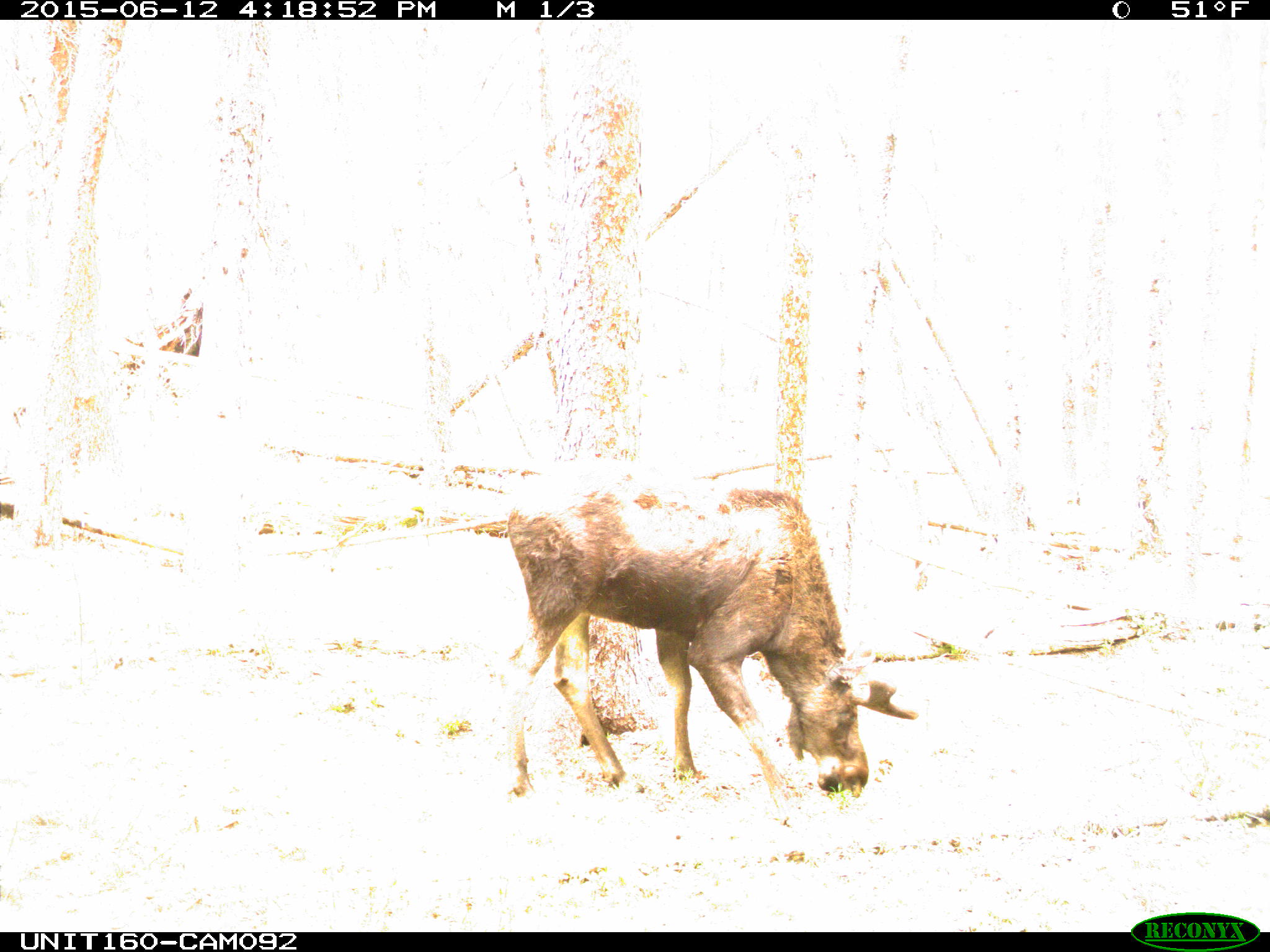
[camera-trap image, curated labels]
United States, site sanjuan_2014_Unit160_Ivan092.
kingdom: Animalia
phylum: Chordata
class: Mammalia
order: Artiodactyla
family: Cervidae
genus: Alces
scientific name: Alces alces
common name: moose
Alces alces (moose).